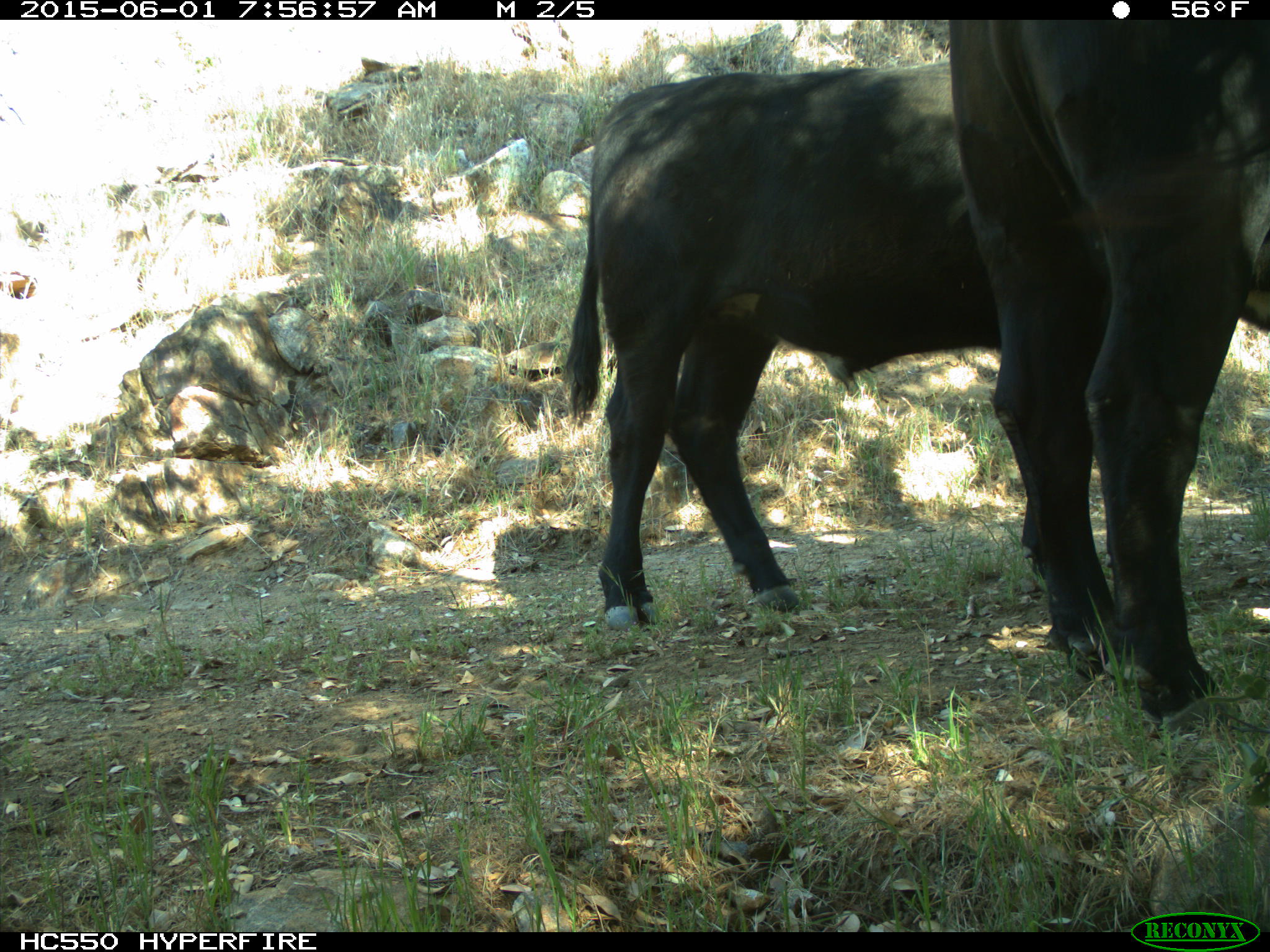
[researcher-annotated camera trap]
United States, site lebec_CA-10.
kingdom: Animalia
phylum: Chordata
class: Mammalia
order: Artiodactyla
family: Bovidae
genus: Bos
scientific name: Bos taurus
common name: domestic cow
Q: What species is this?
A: Bos taurus (domestic cow).